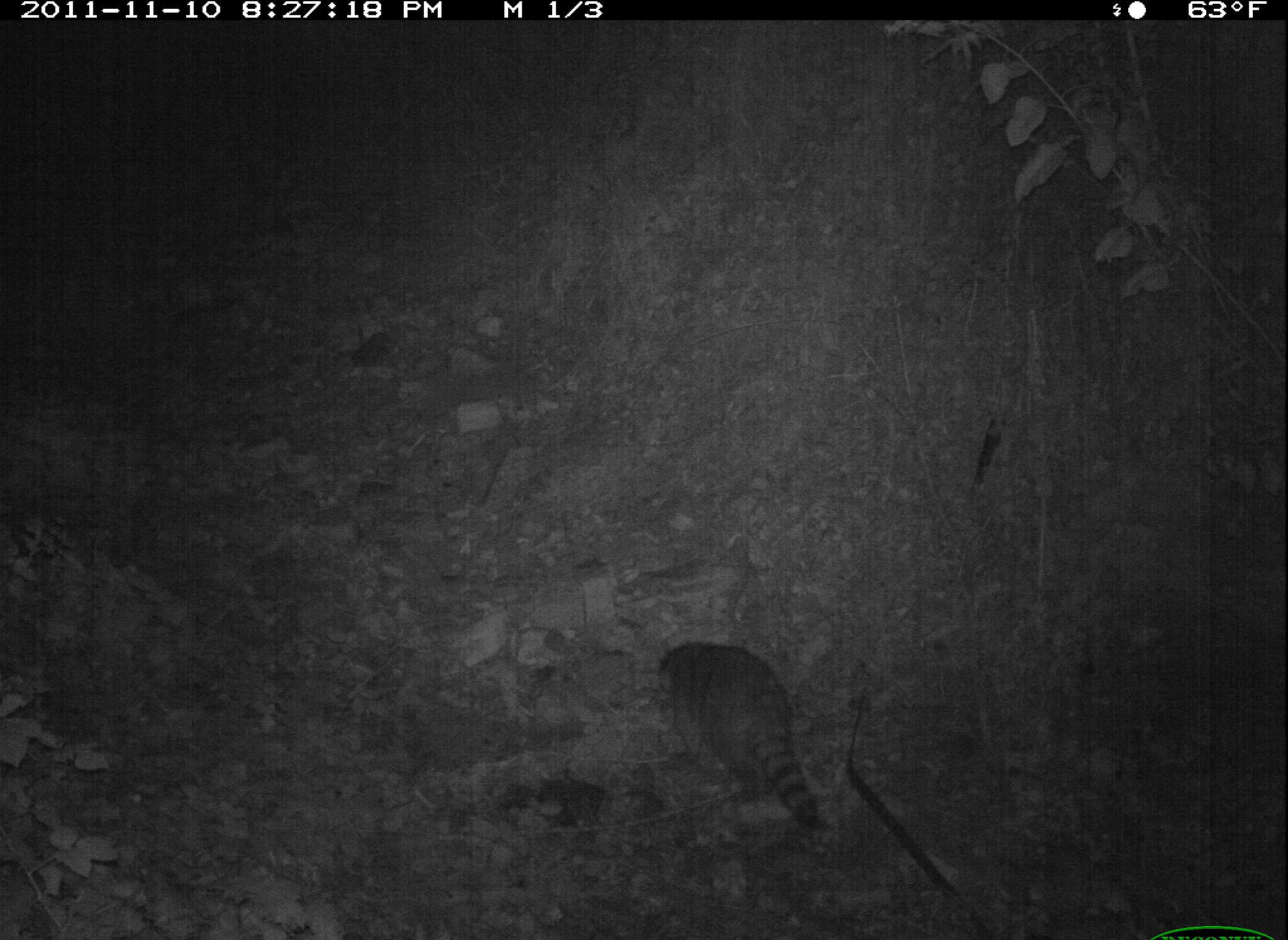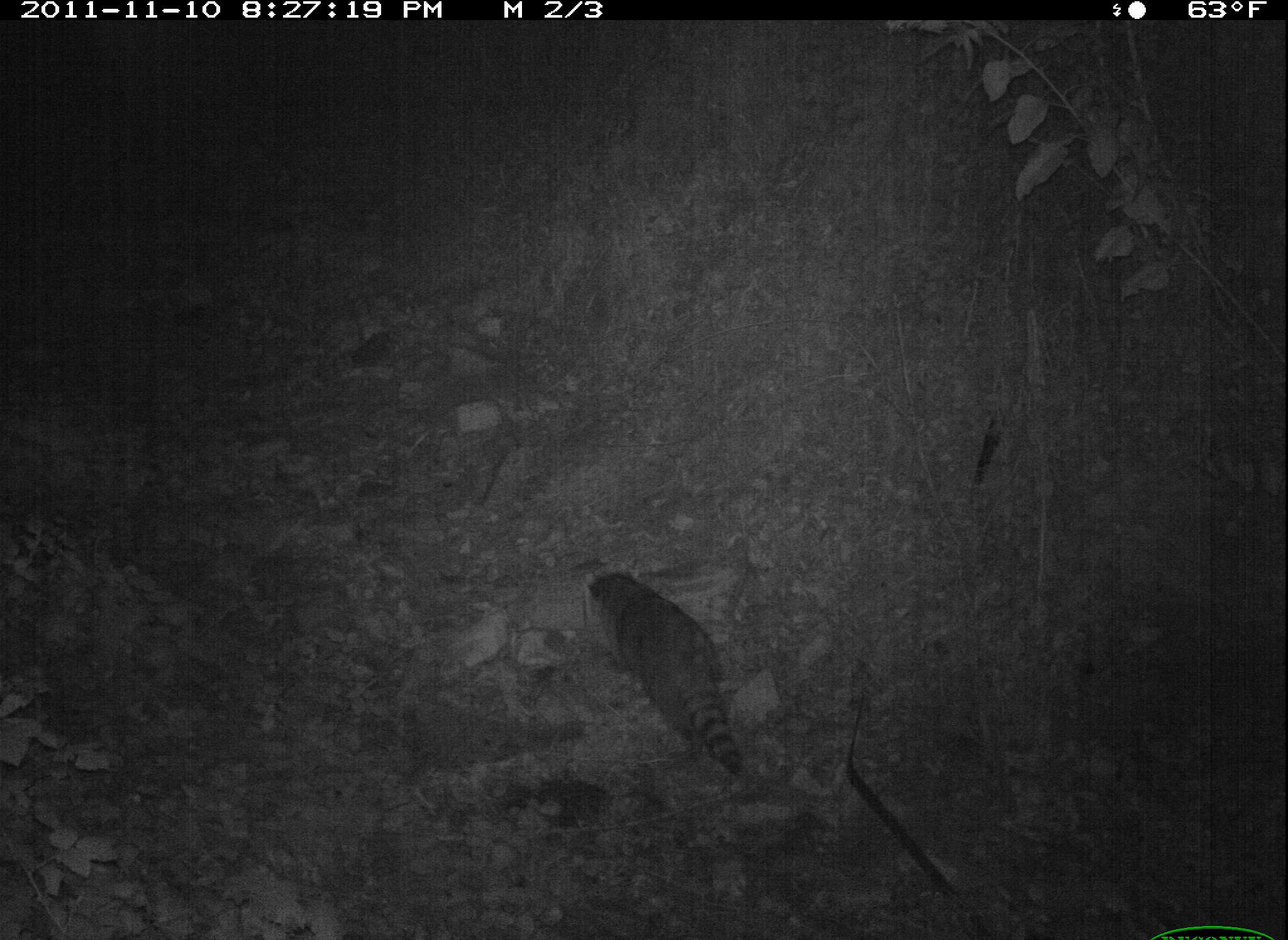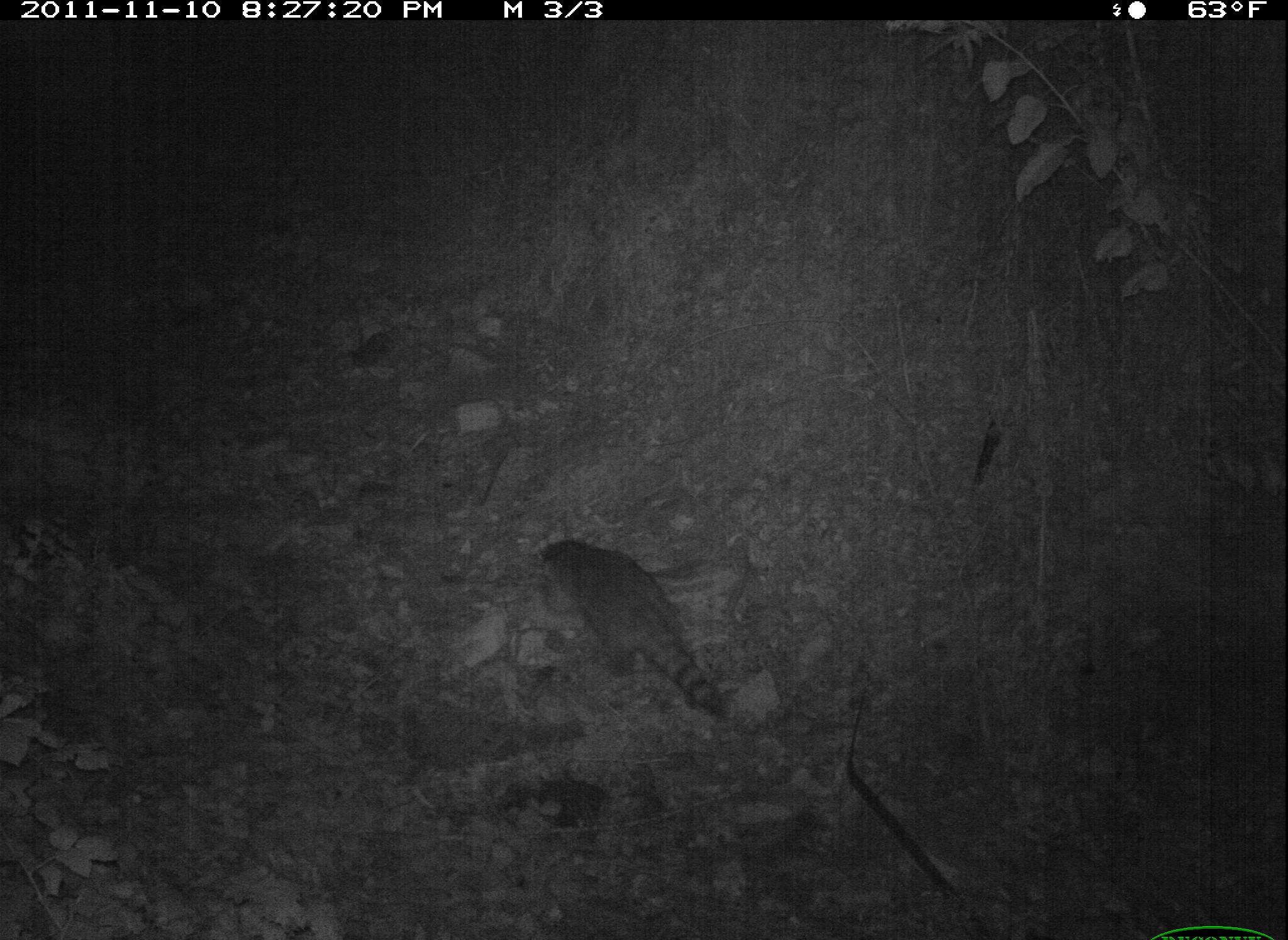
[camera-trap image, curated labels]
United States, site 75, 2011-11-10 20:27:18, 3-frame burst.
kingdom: Animalia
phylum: Chordata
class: Mammalia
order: Carnivora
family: Procyonidae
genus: Procyon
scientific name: Procyon lotor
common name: raccoon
Raccoon (Procyon lotor).